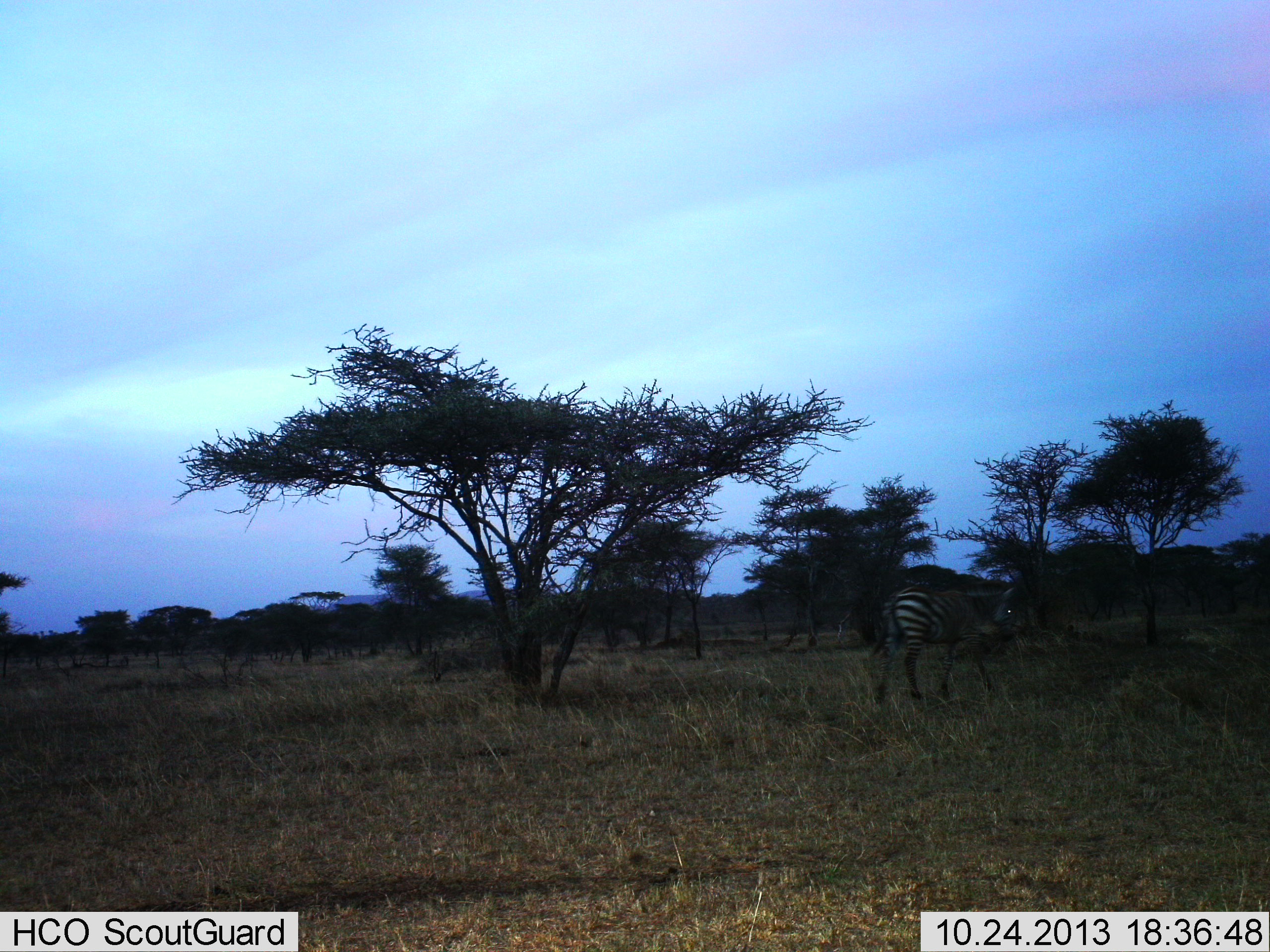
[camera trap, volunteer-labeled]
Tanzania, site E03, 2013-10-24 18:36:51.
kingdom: Animalia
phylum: Chordata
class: Mammalia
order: Perissodactyla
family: Equidae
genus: Equus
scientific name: Equus quagga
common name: plains zebra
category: zebra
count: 1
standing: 50%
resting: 0%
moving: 50%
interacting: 0%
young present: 0%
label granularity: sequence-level